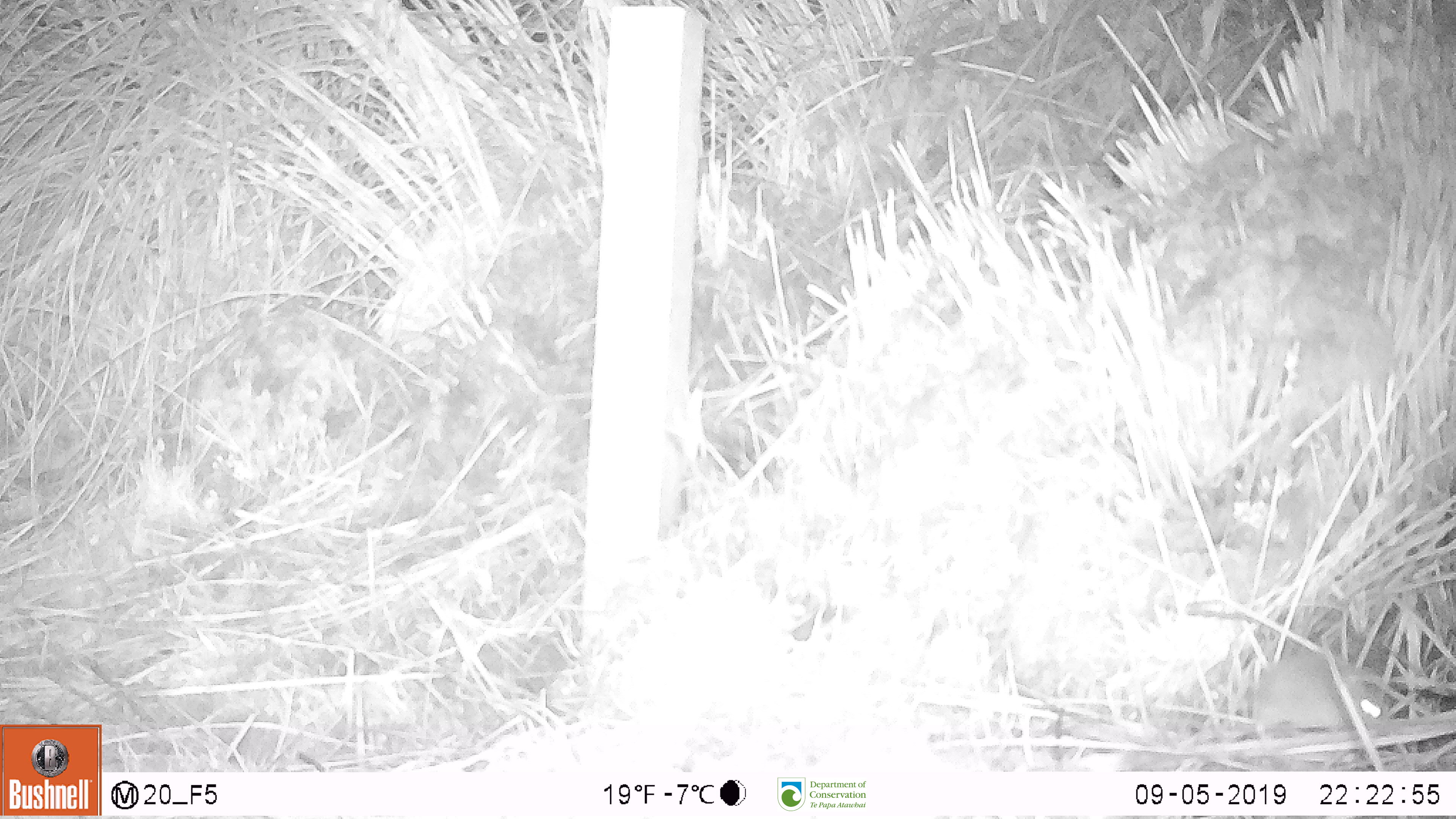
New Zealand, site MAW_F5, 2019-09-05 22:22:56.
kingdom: Animalia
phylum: Chordata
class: Mammalia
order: Rodentia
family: Muridae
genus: Mus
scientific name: Mus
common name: mouse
Mouse (Mus).